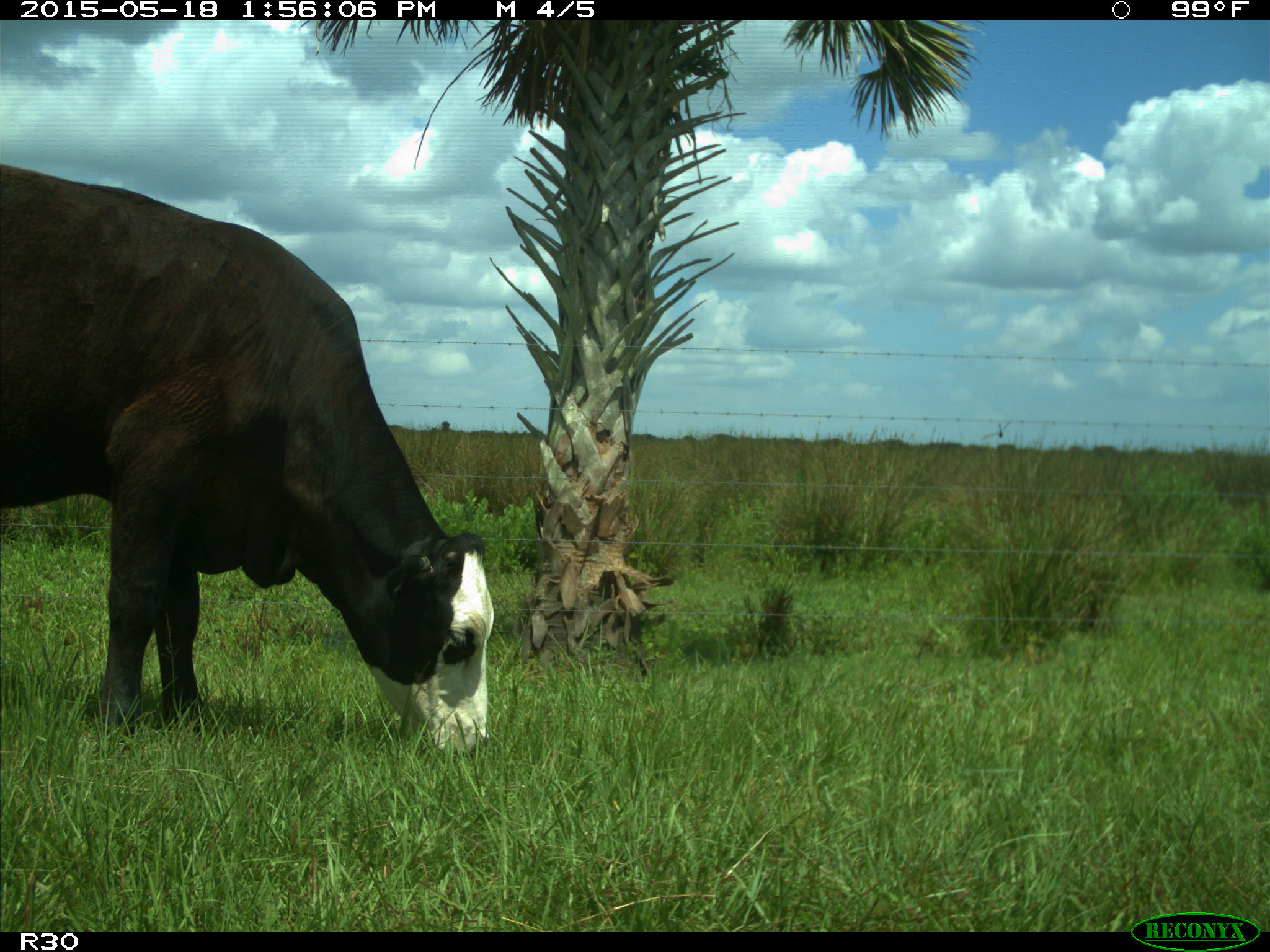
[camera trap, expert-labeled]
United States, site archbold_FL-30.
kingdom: Animalia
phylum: Chordata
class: Mammalia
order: Artiodactyla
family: Bovidae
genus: Bos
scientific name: Bos taurus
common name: domestic cow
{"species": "Bos taurus (domestic cow)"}